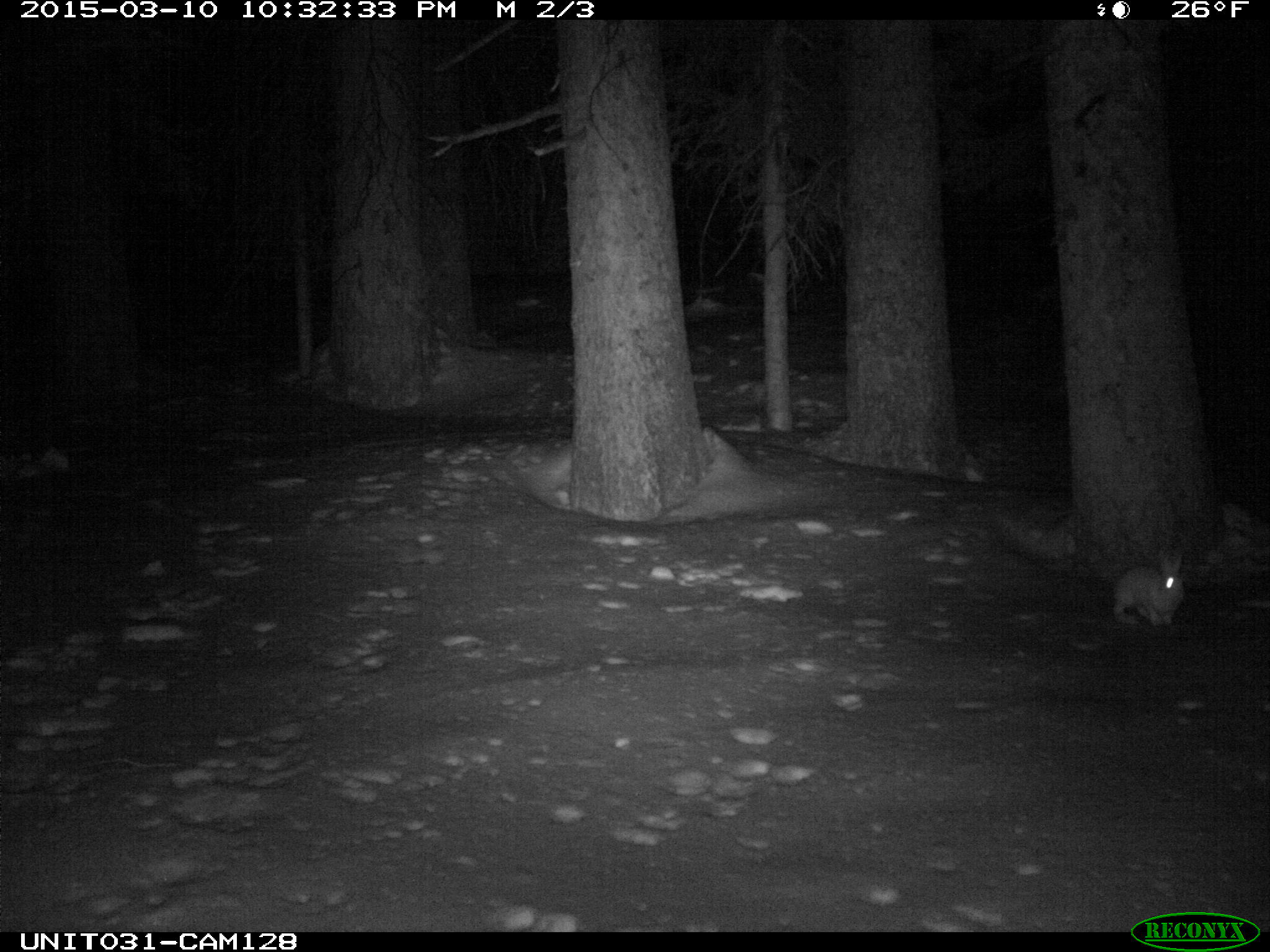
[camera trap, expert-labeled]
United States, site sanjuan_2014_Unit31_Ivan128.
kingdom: Animalia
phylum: Chordata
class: Mammalia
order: Lagomorpha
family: Leporidae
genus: Lepus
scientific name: Lepus americanus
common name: snowshoe hare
Lepus americanus (snowshoe hare).